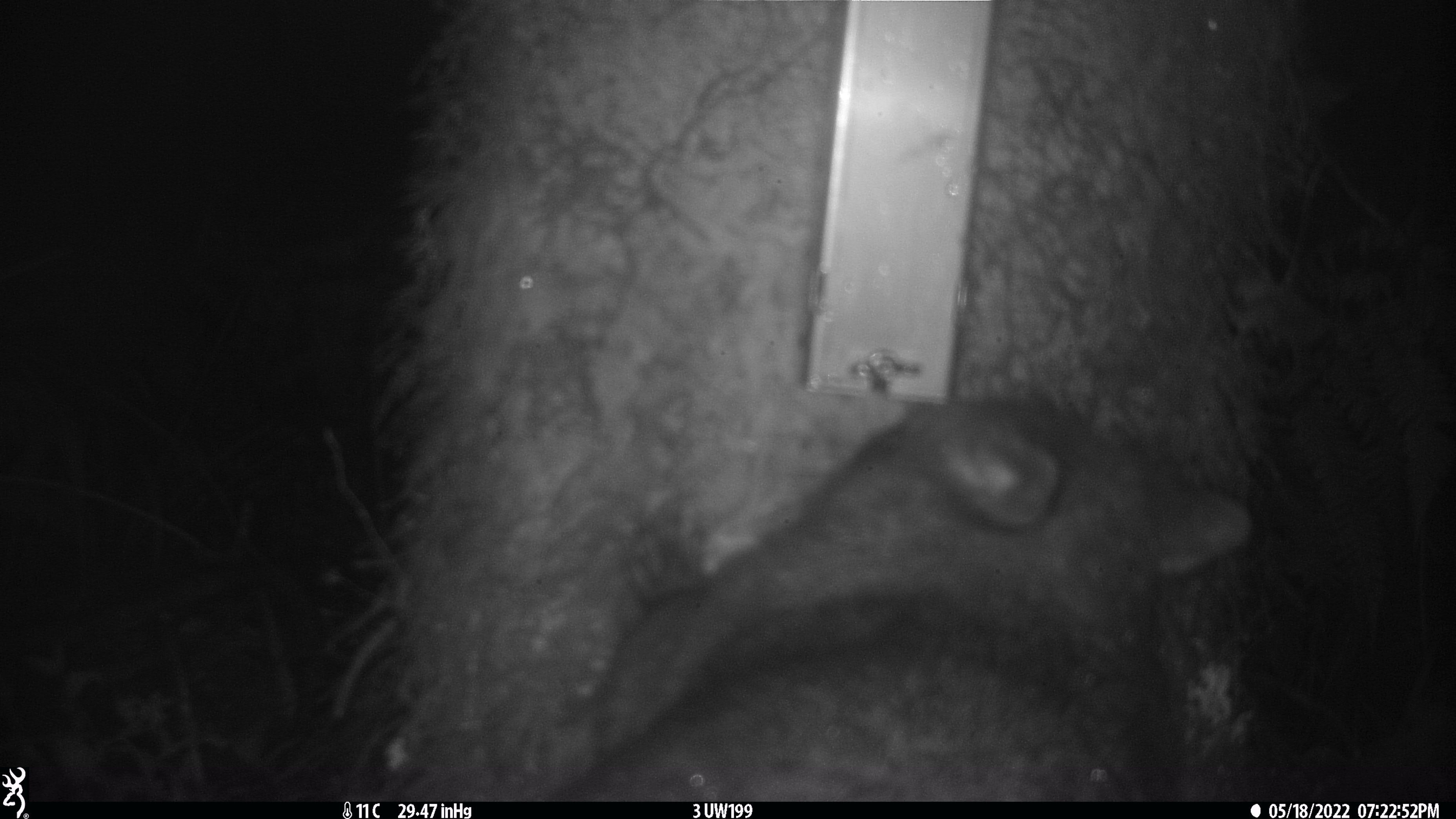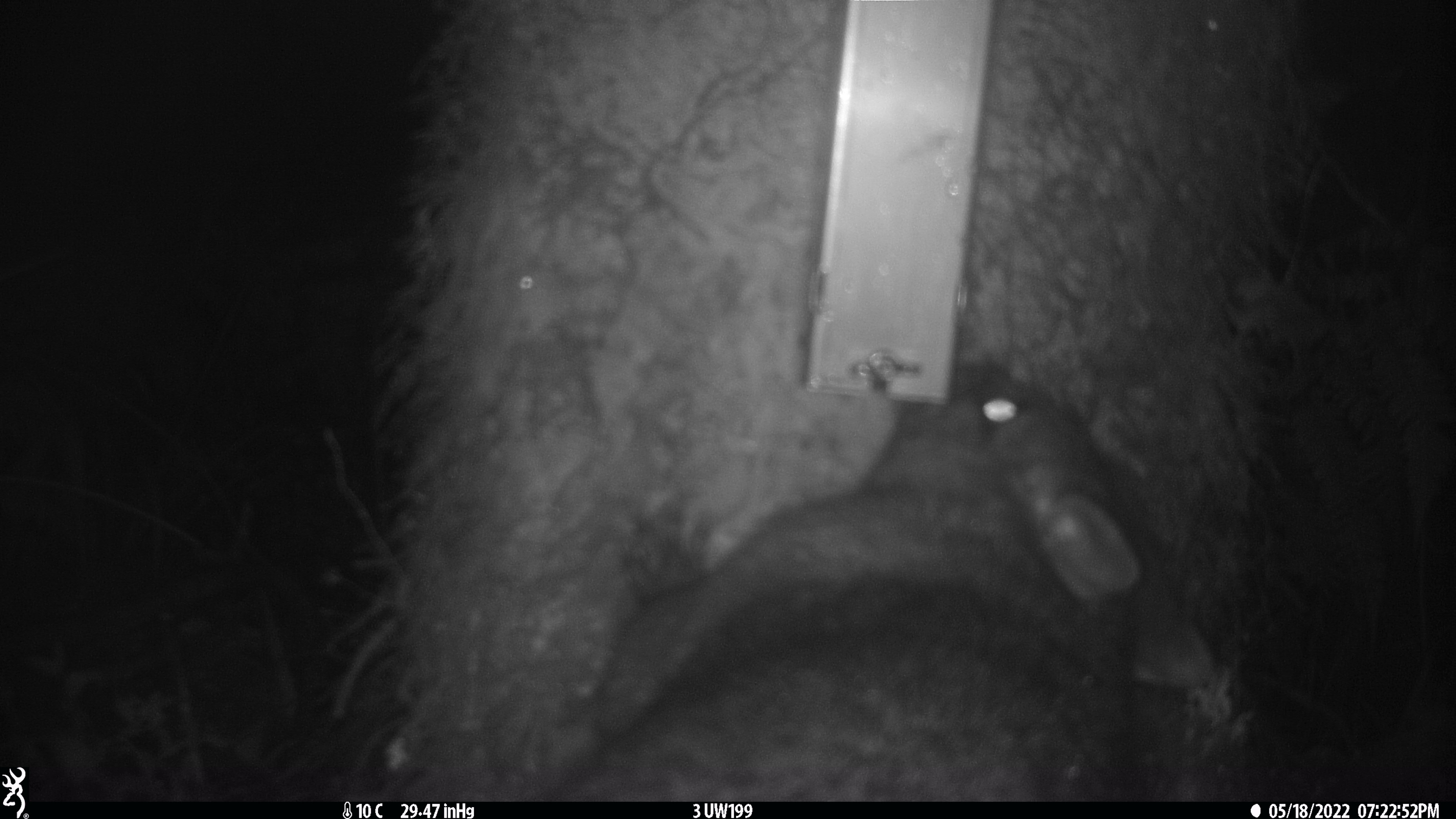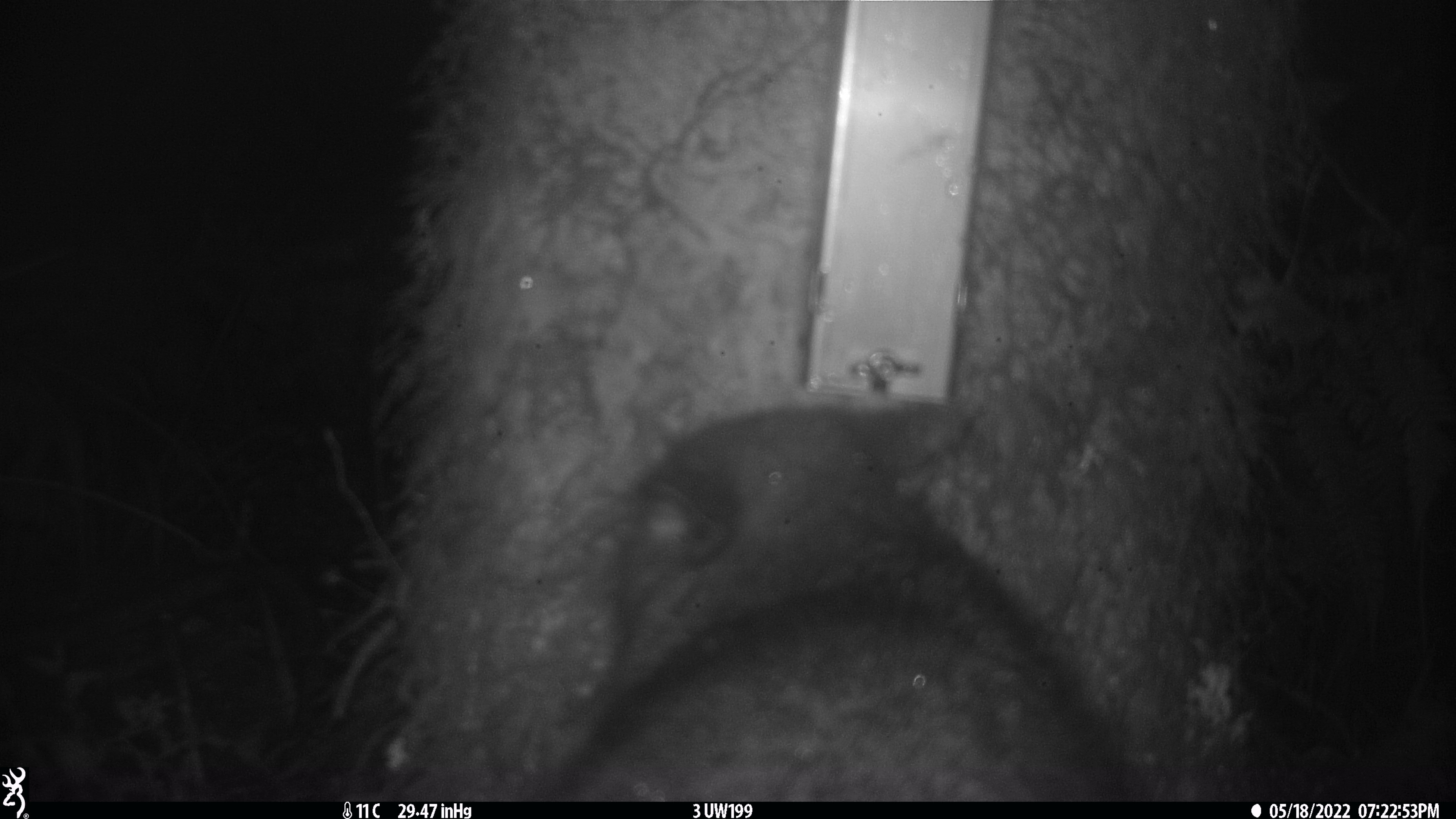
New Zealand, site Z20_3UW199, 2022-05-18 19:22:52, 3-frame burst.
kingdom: Animalia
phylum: Chordata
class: Mammalia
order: Diprotodontia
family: Phalangeridae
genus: Trichosurus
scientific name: Trichosurus vulpecula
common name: common brushtail possum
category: possum